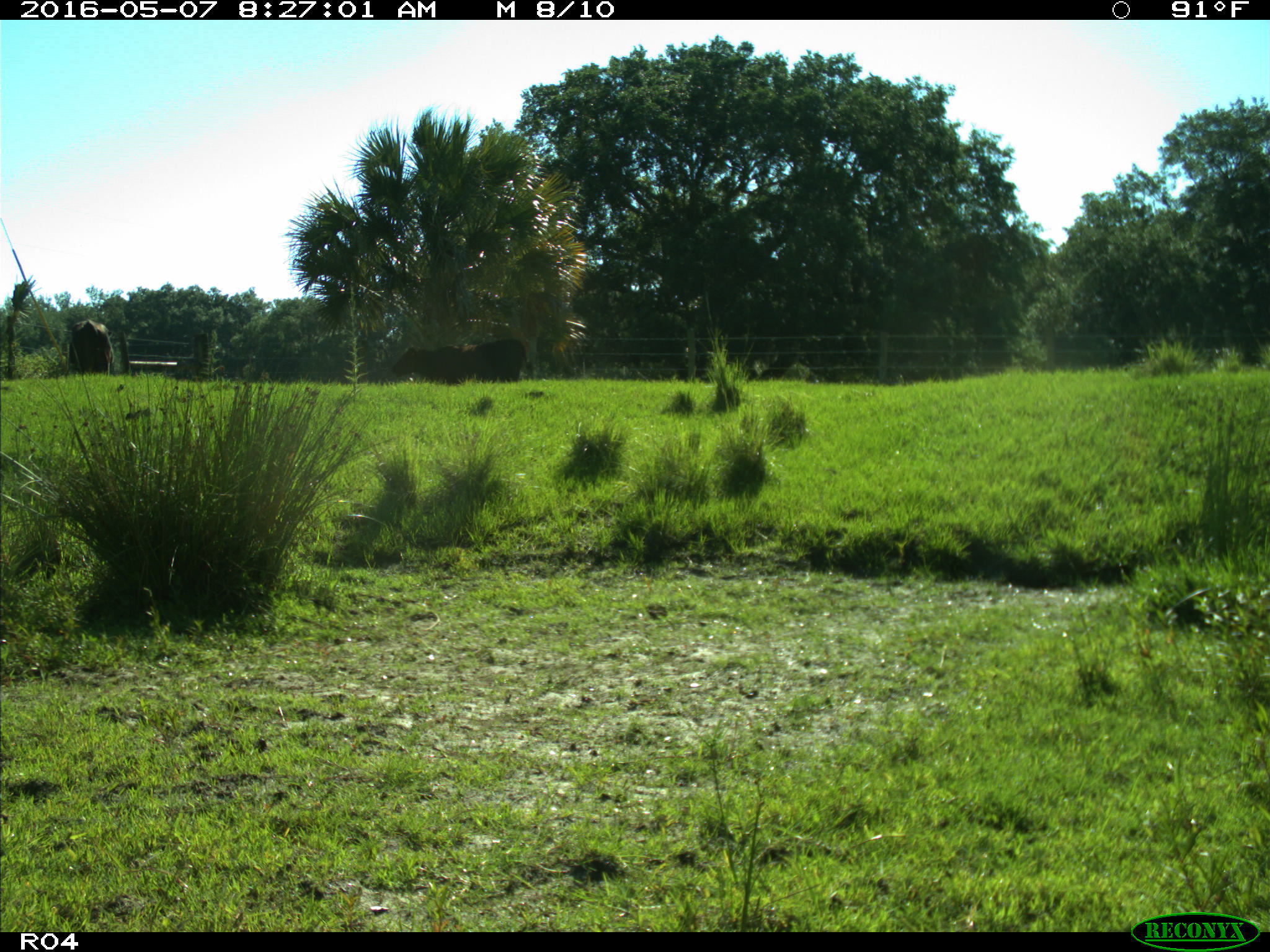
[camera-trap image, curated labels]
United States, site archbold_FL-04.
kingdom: Animalia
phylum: Chordata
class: Mammalia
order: Artiodactyla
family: Bovidae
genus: Bos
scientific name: Bos taurus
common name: domestic cow